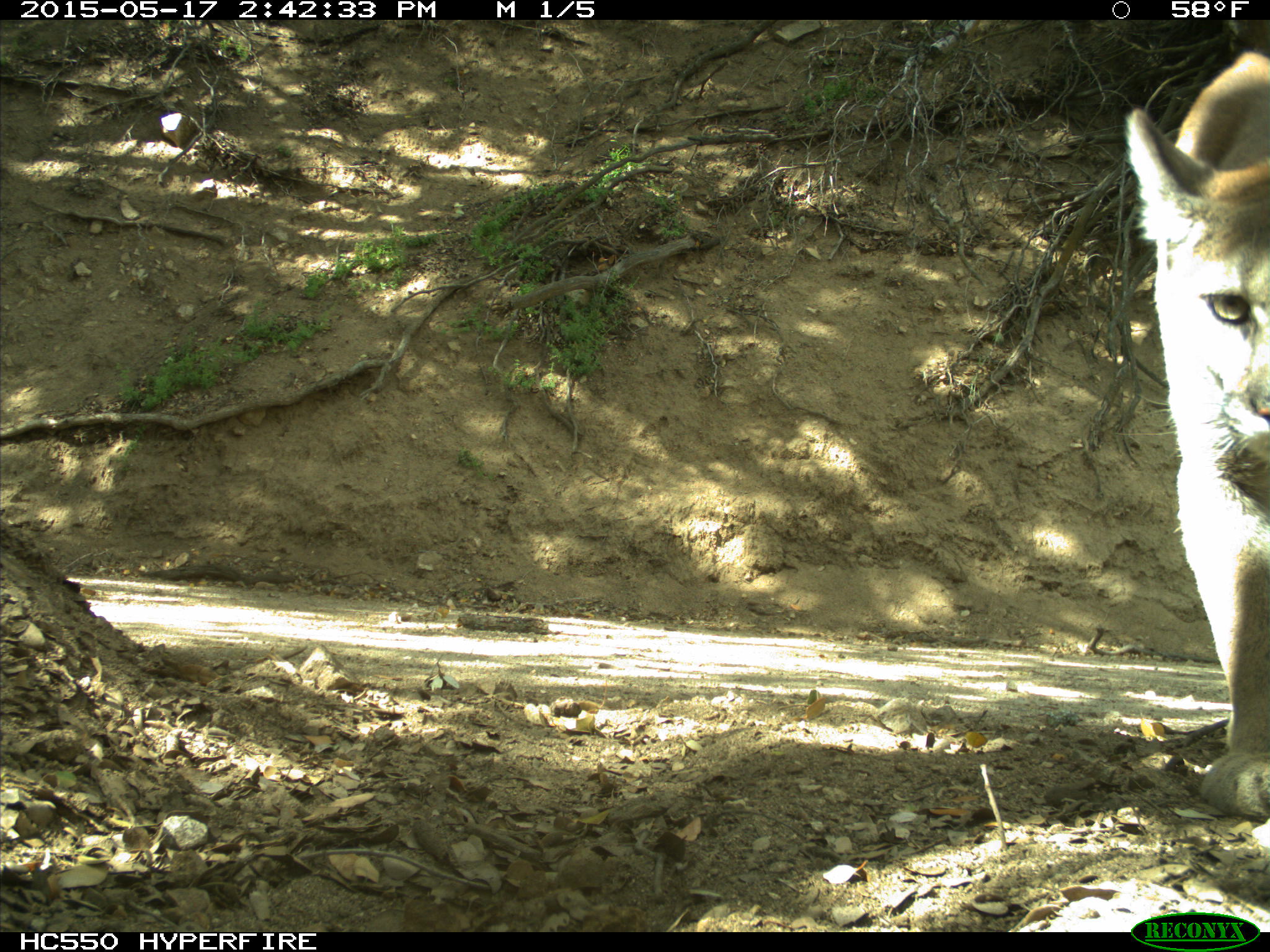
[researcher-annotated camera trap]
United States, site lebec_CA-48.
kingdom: Animalia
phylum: Chordata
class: Mammalia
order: Carnivora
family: Felidae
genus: Puma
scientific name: Puma concolor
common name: mountain lion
Puma concolor (mountain lion).